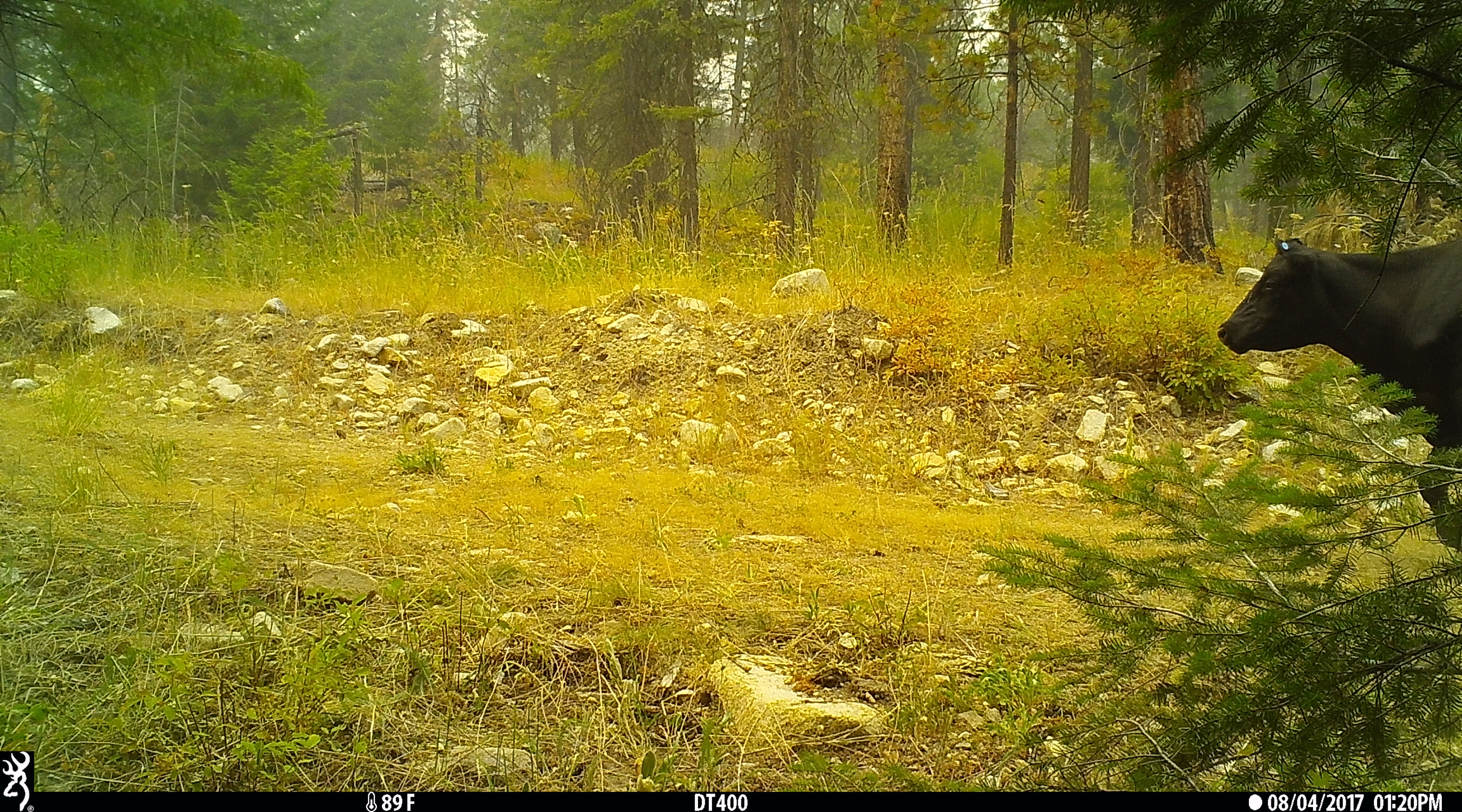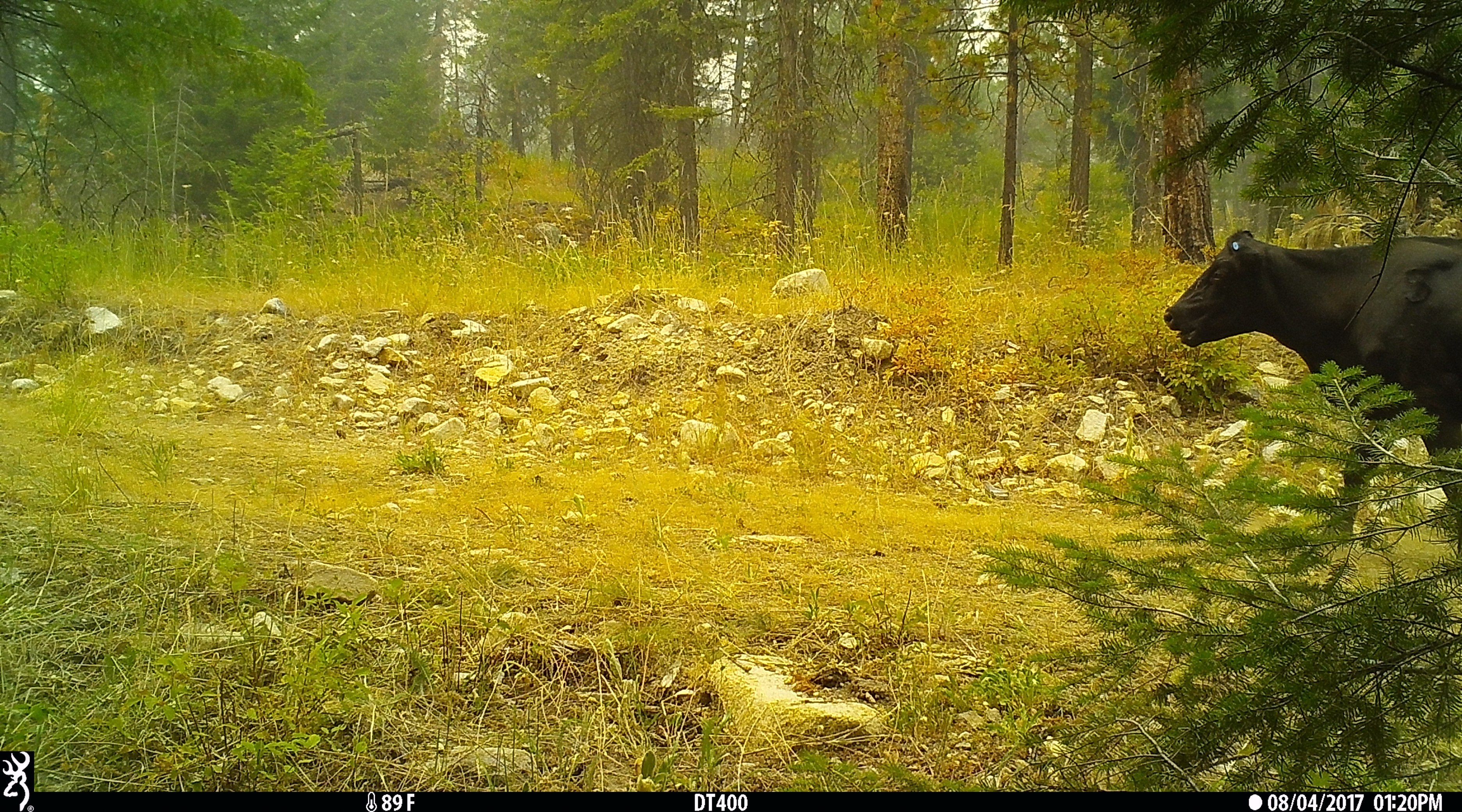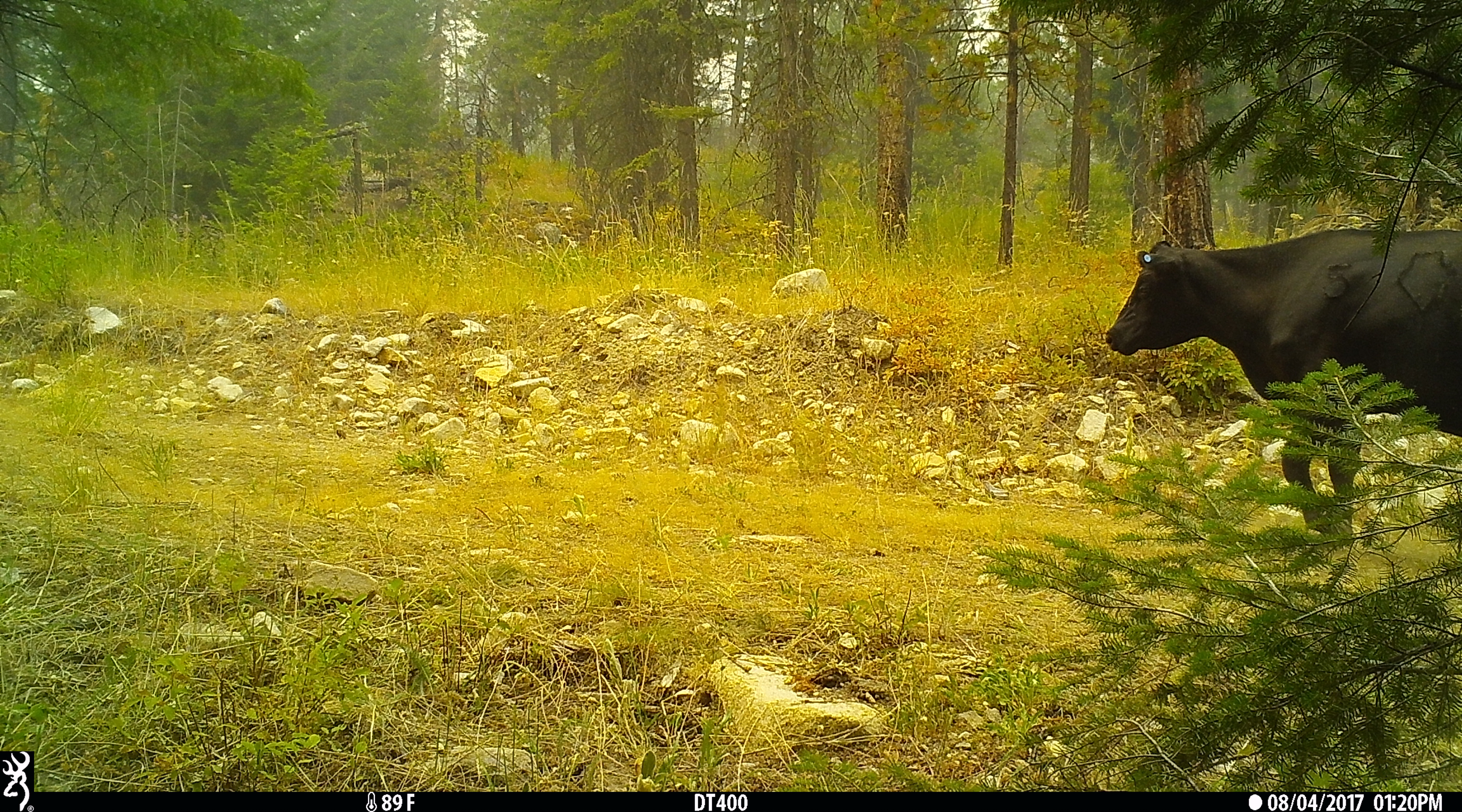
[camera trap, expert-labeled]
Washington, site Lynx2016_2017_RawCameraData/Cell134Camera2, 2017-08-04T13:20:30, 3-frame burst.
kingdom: Animalia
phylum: Chordata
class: Mammalia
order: Artiodactyla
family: Bovidae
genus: Bos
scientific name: Bos taurus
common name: domestic cattle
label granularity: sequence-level